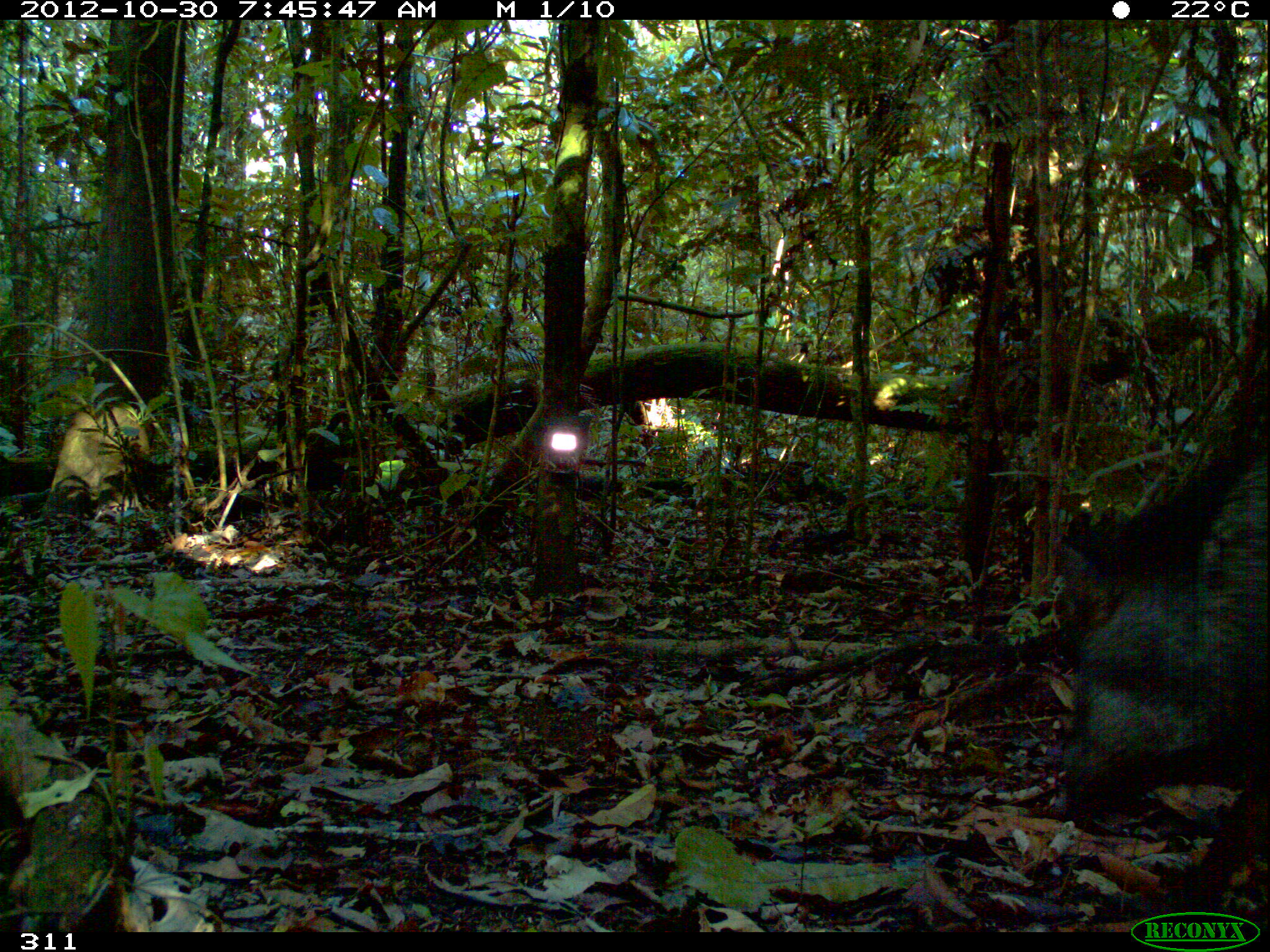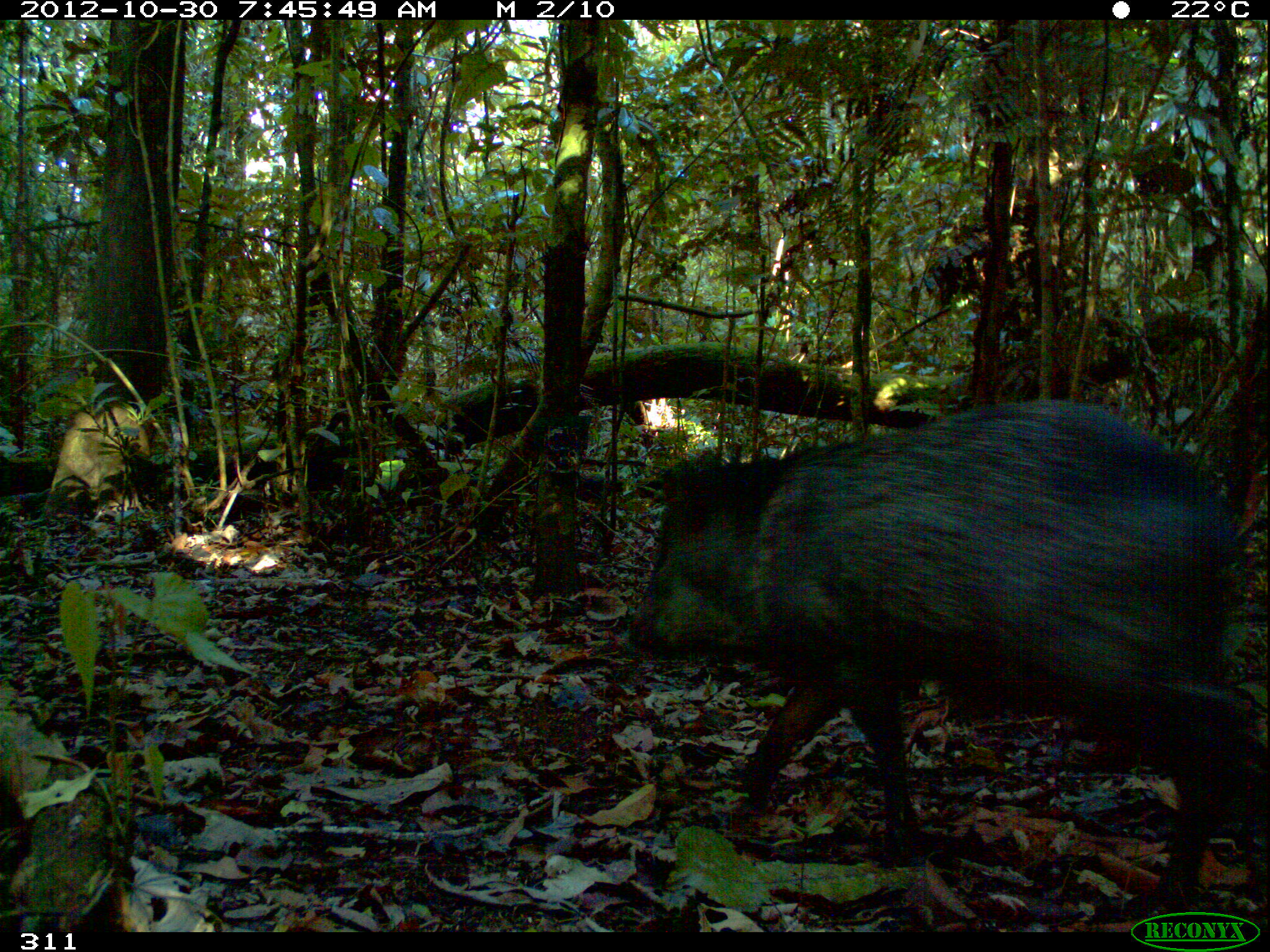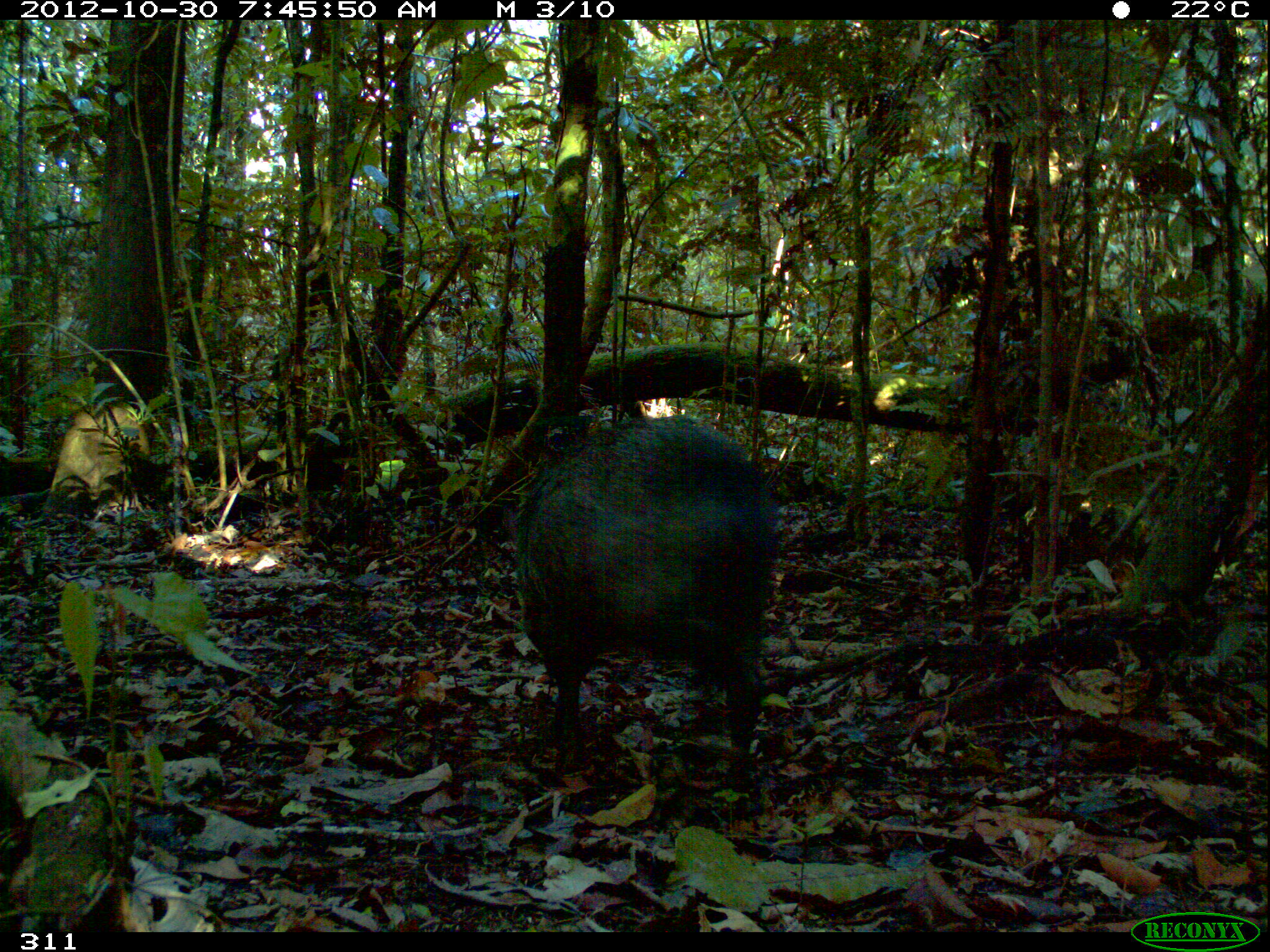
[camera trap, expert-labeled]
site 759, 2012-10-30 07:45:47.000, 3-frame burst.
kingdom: Animalia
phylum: Chordata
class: Mammalia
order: Artiodactyla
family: Tayassuidae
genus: Pecari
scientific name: Pecari tajacu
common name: collared peccary